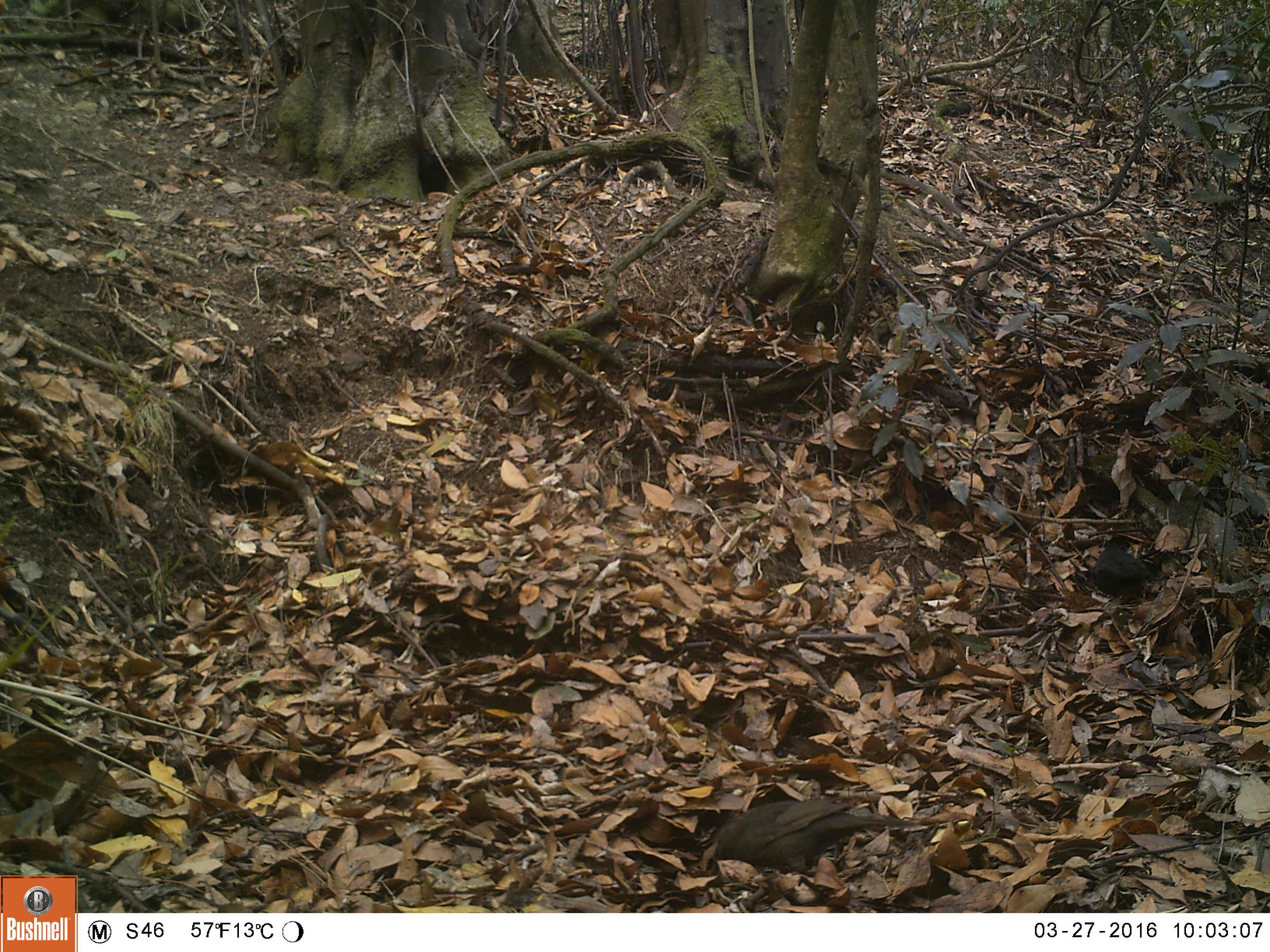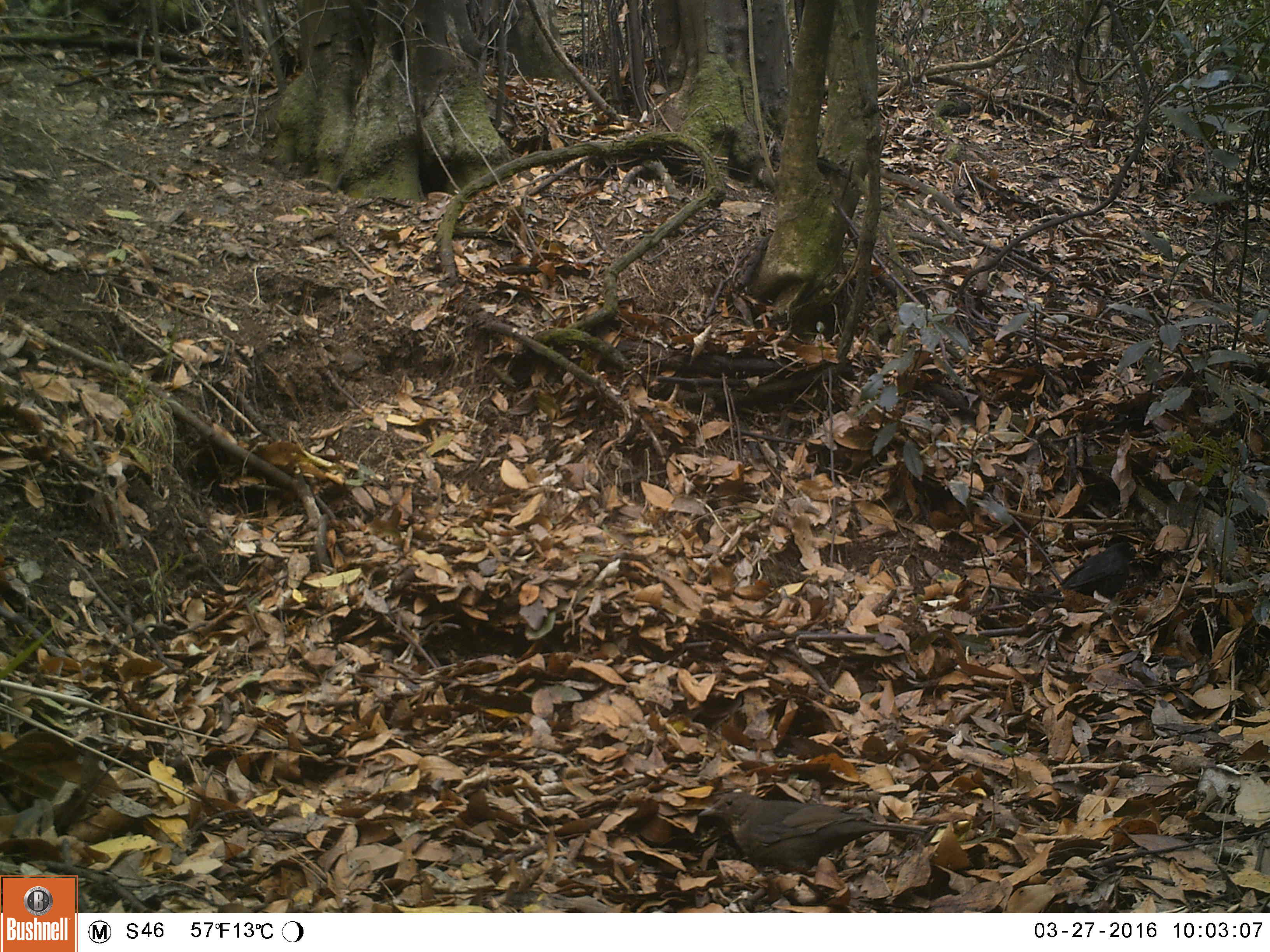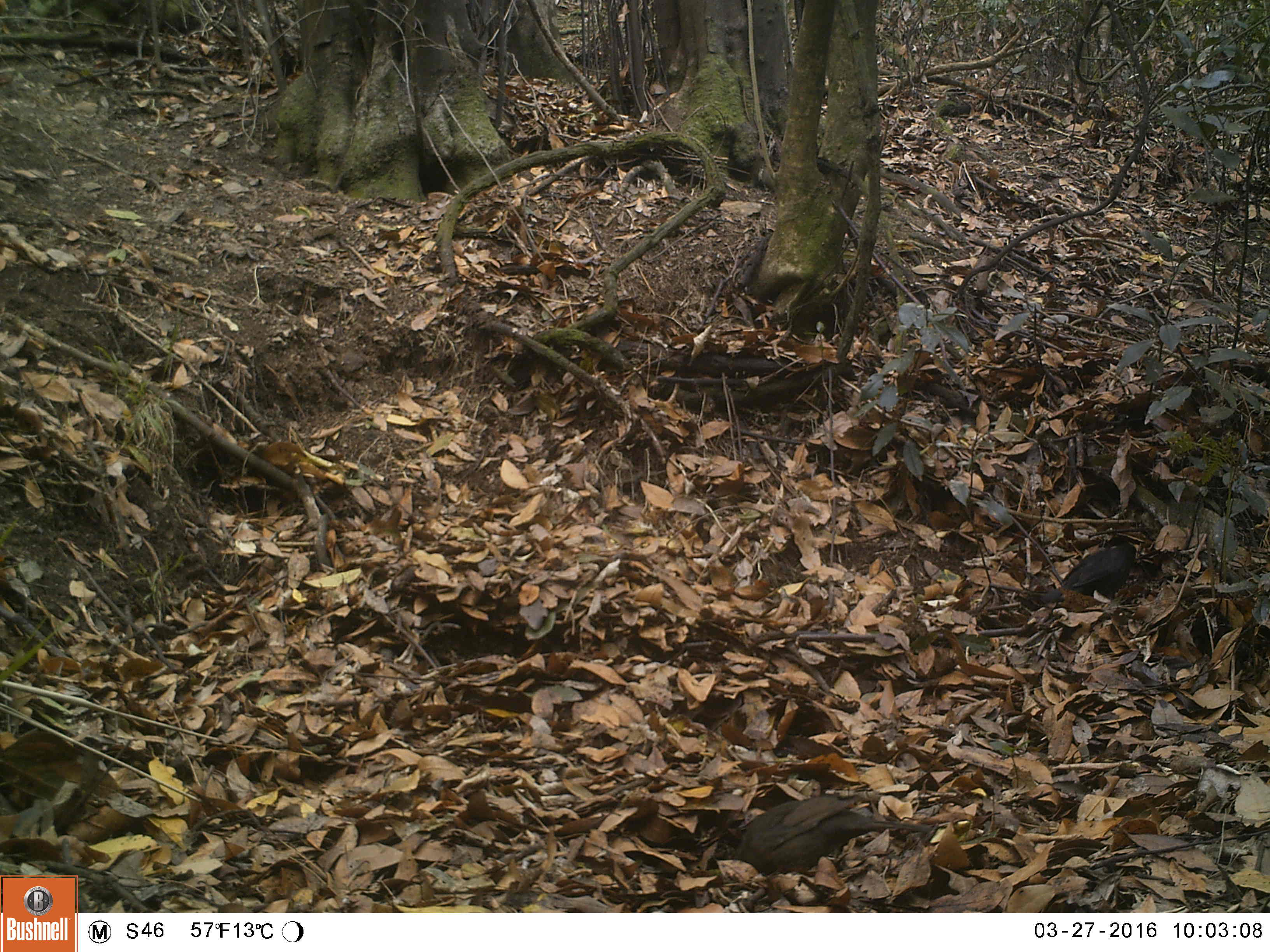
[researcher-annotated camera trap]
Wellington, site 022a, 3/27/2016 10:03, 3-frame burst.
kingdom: Animalia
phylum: Chordata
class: Aves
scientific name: Aves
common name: bird